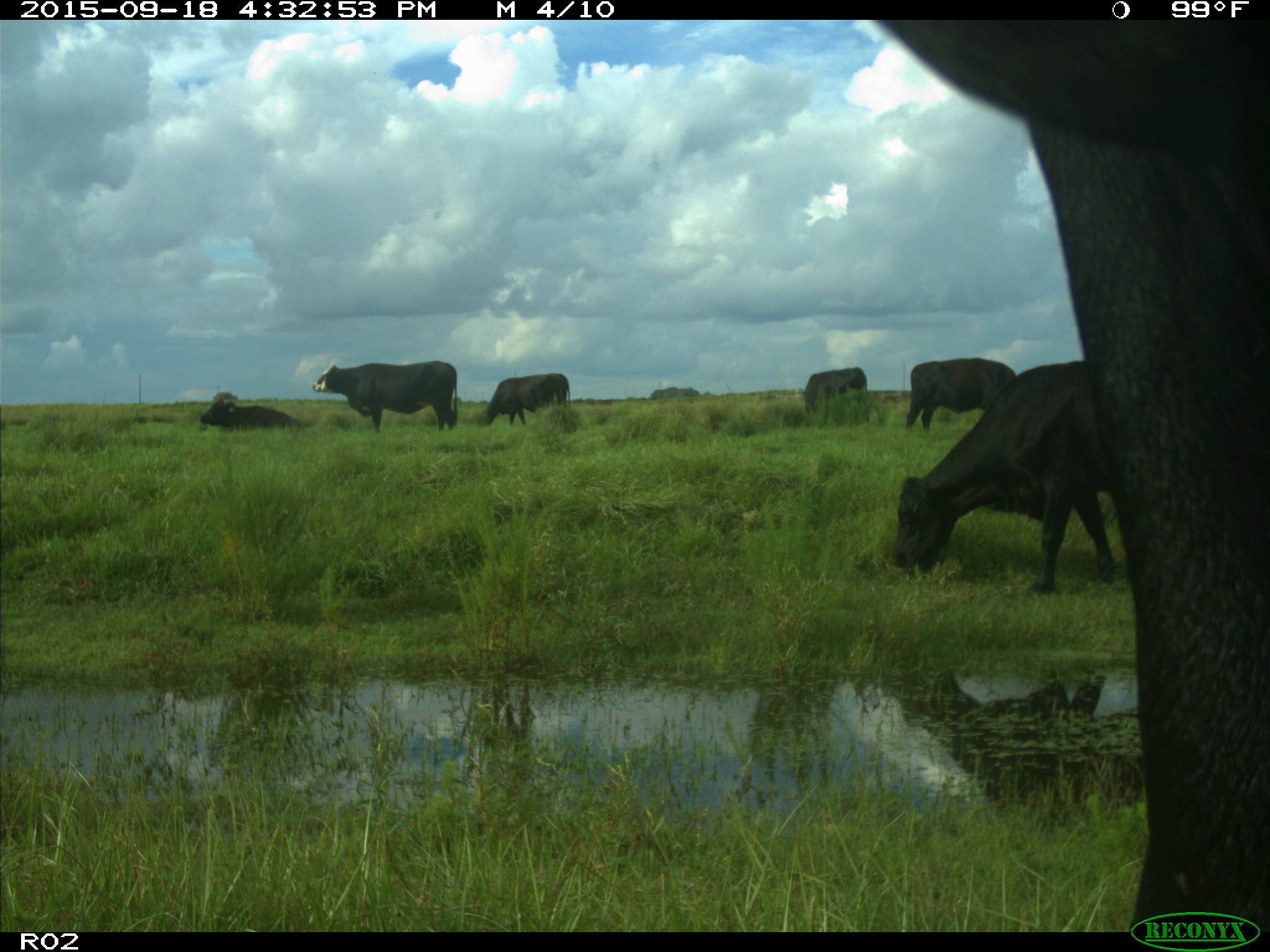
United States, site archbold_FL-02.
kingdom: Animalia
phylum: Chordata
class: Mammalia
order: Artiodactyla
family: Bovidae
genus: Bos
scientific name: Bos taurus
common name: domestic cow